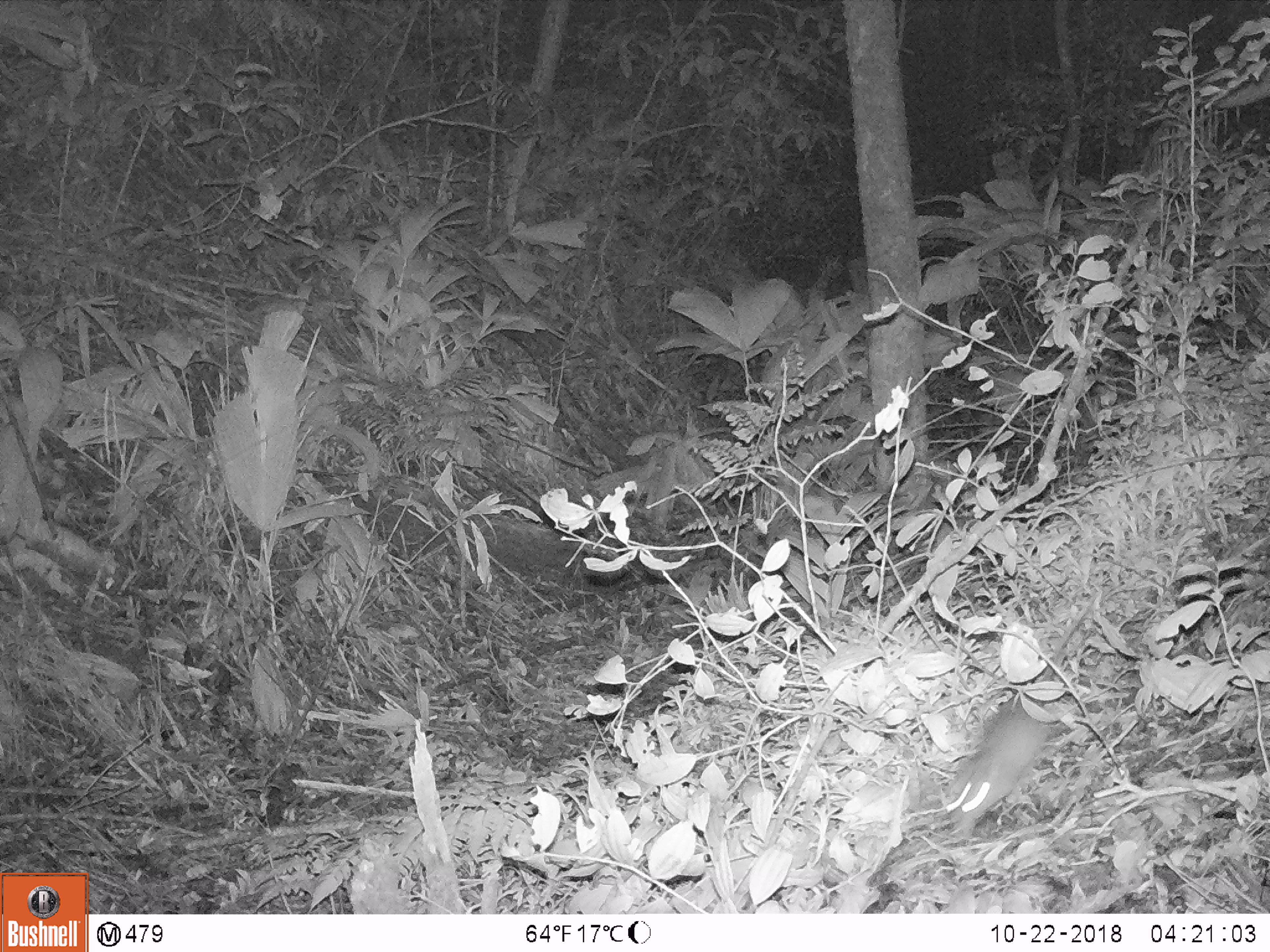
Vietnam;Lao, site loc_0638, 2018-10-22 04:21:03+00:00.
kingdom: Animalia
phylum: Chordata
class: Mammalia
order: Rodentia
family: Muridae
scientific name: Muridae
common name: old-world mice and rats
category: unidentified murid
Unidentified murid (old-world mice and rats) (Muridae). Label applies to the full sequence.